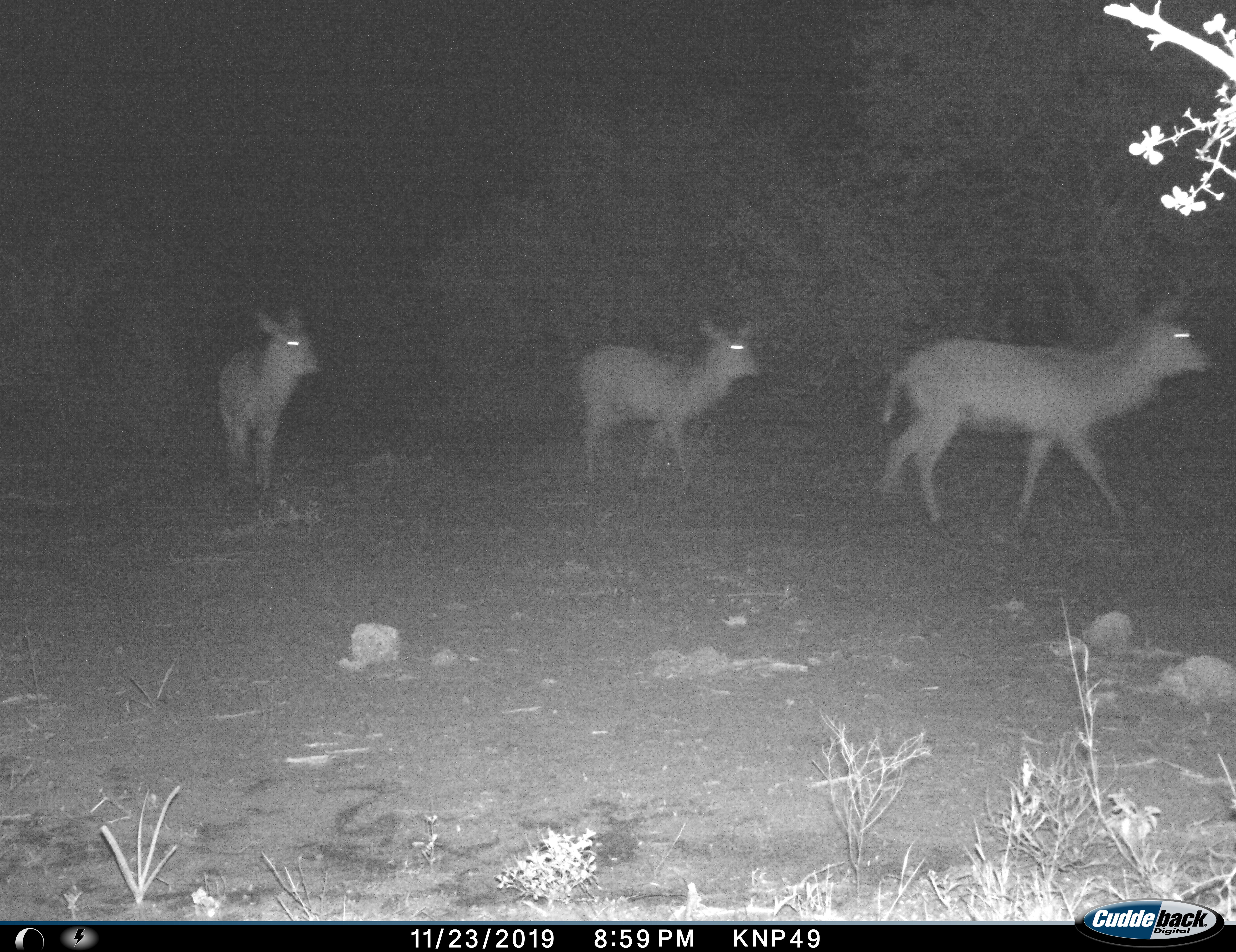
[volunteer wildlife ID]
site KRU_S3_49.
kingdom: Animalia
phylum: Chordata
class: Mammalia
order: Artiodactyla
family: Bovidae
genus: Kobus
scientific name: Kobus ellipsiprymnus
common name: waterbuck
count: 3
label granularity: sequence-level